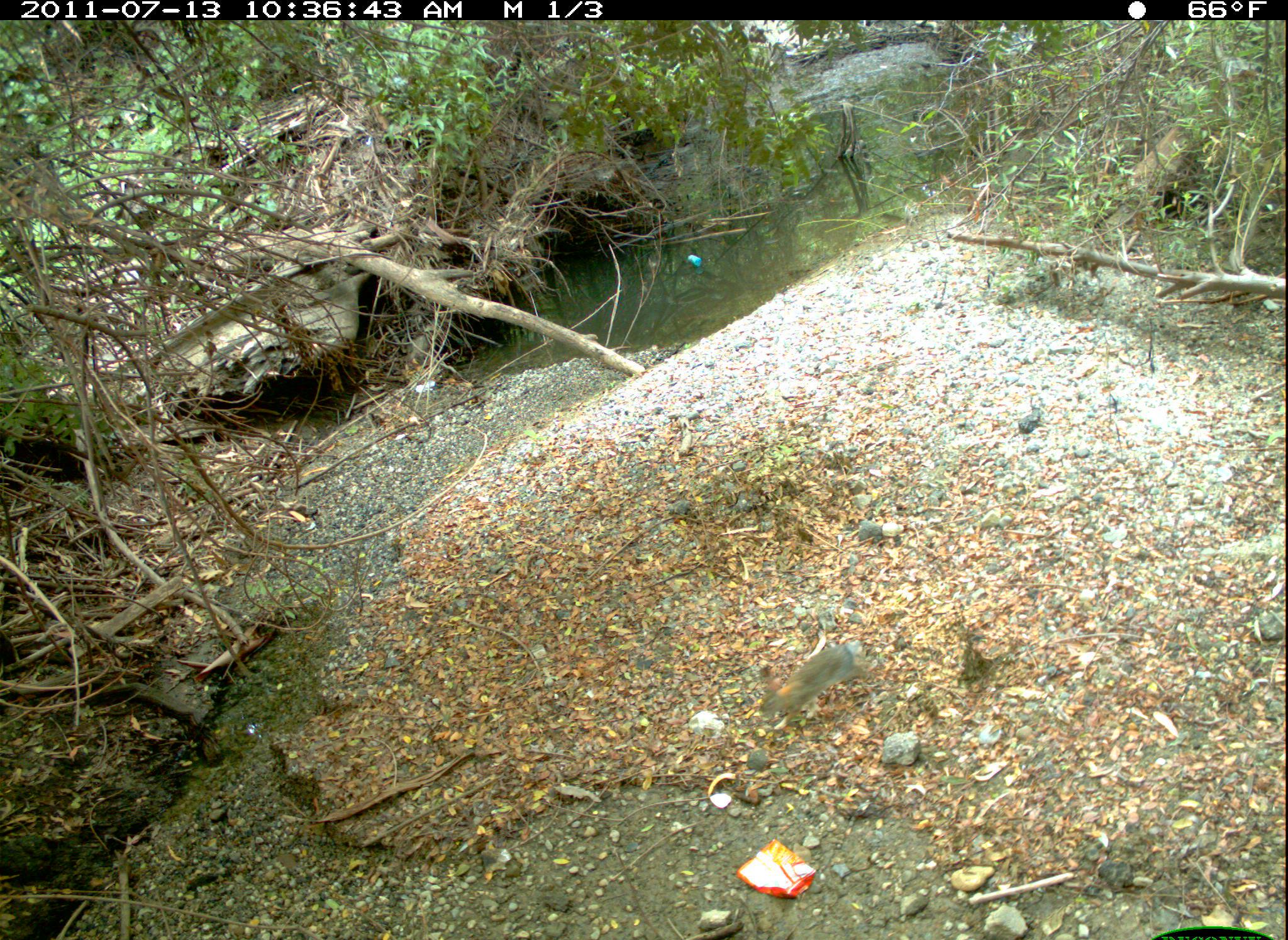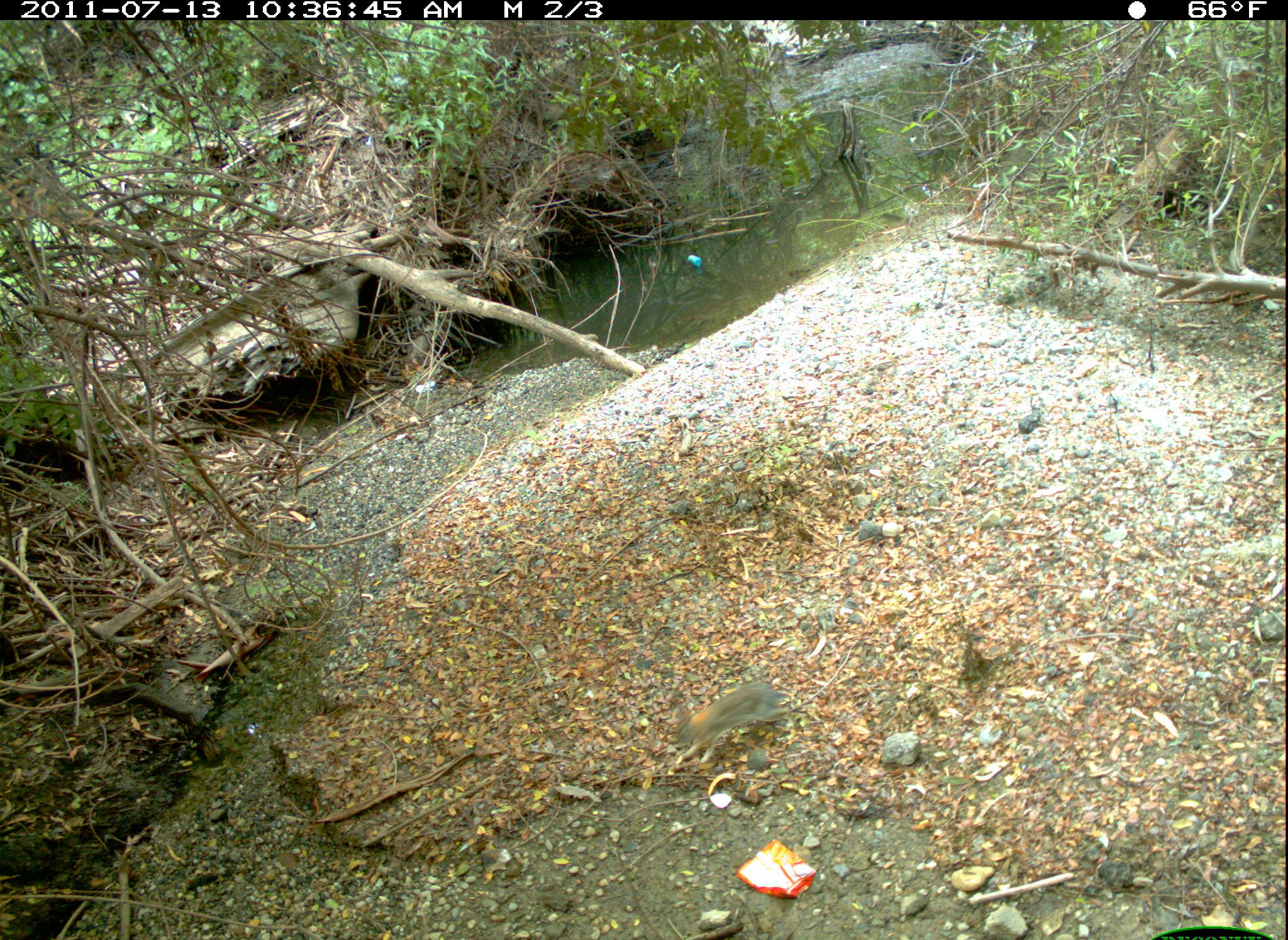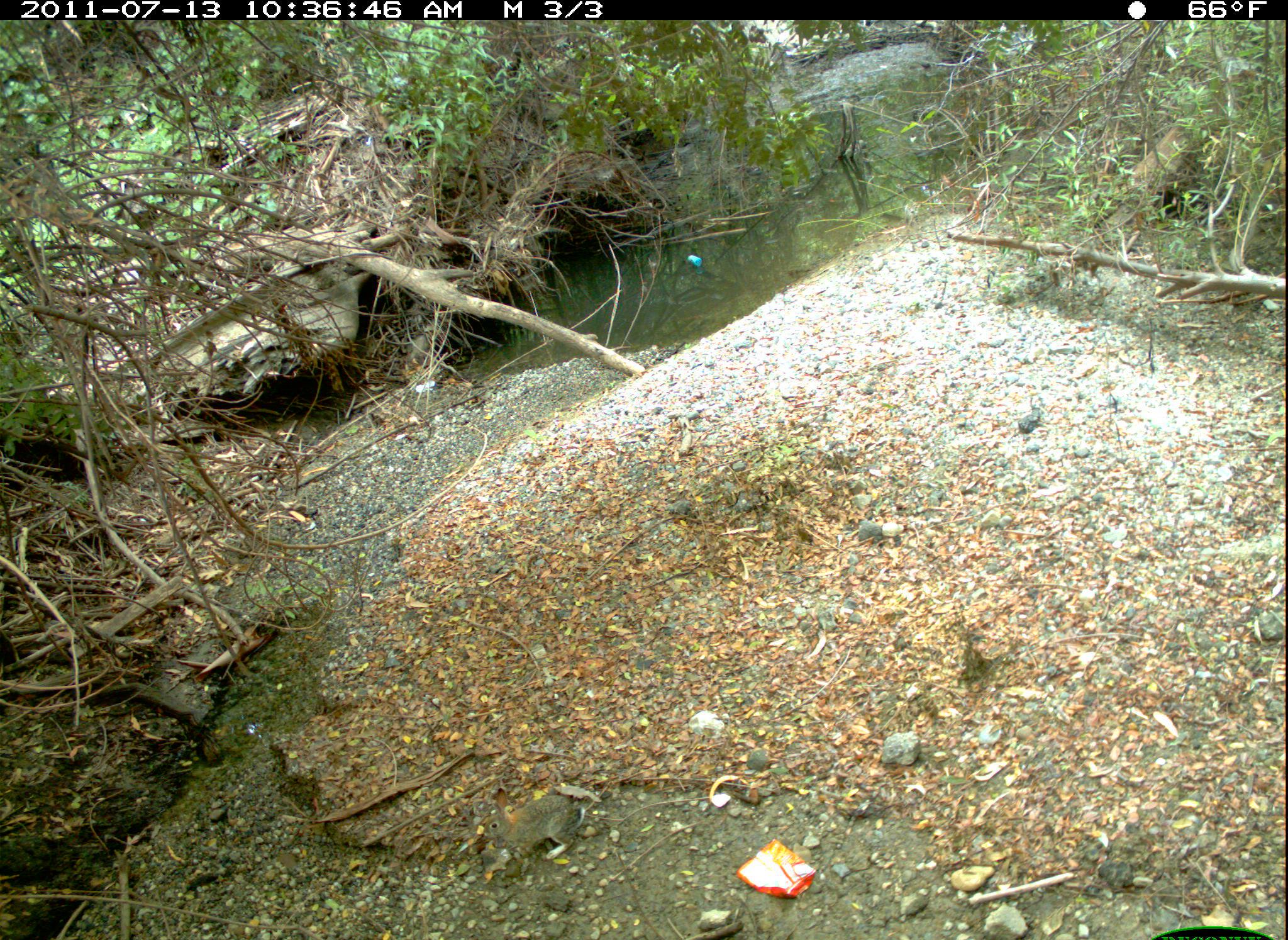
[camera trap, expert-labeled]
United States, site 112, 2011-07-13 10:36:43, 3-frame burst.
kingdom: Animalia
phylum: Chordata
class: Mammalia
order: Lagomorpha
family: Leporidae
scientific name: Leporidae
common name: rabbits and hares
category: rabbit